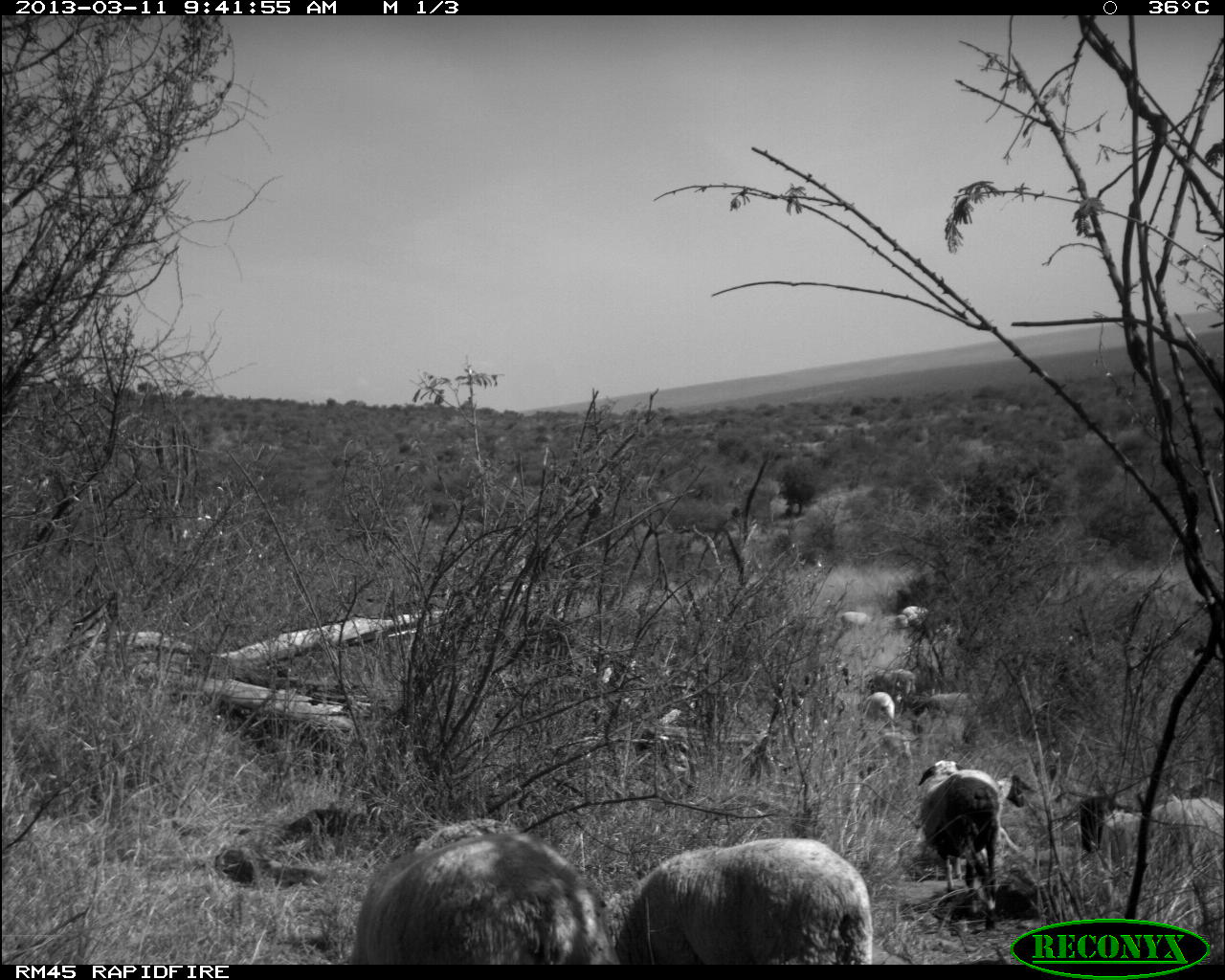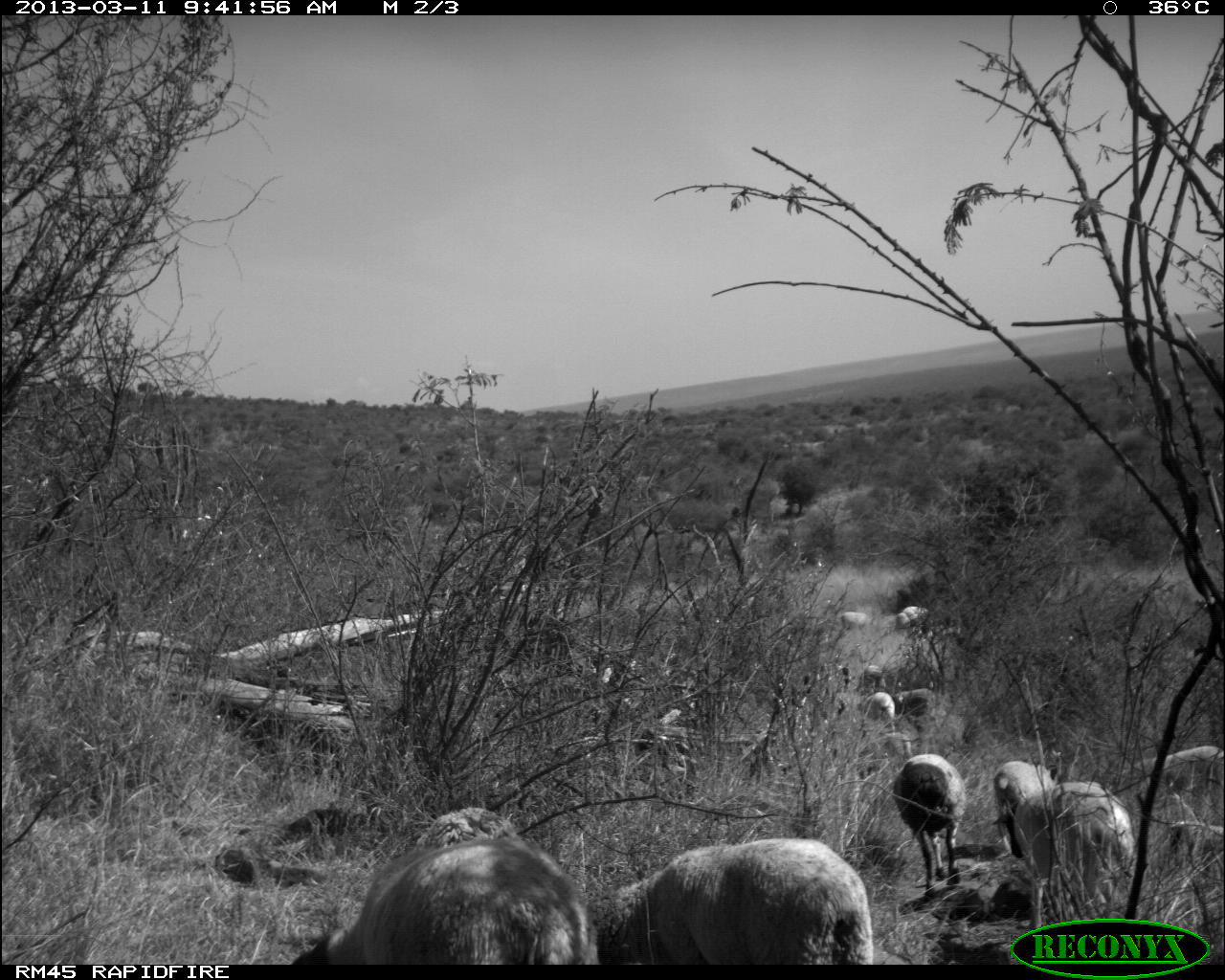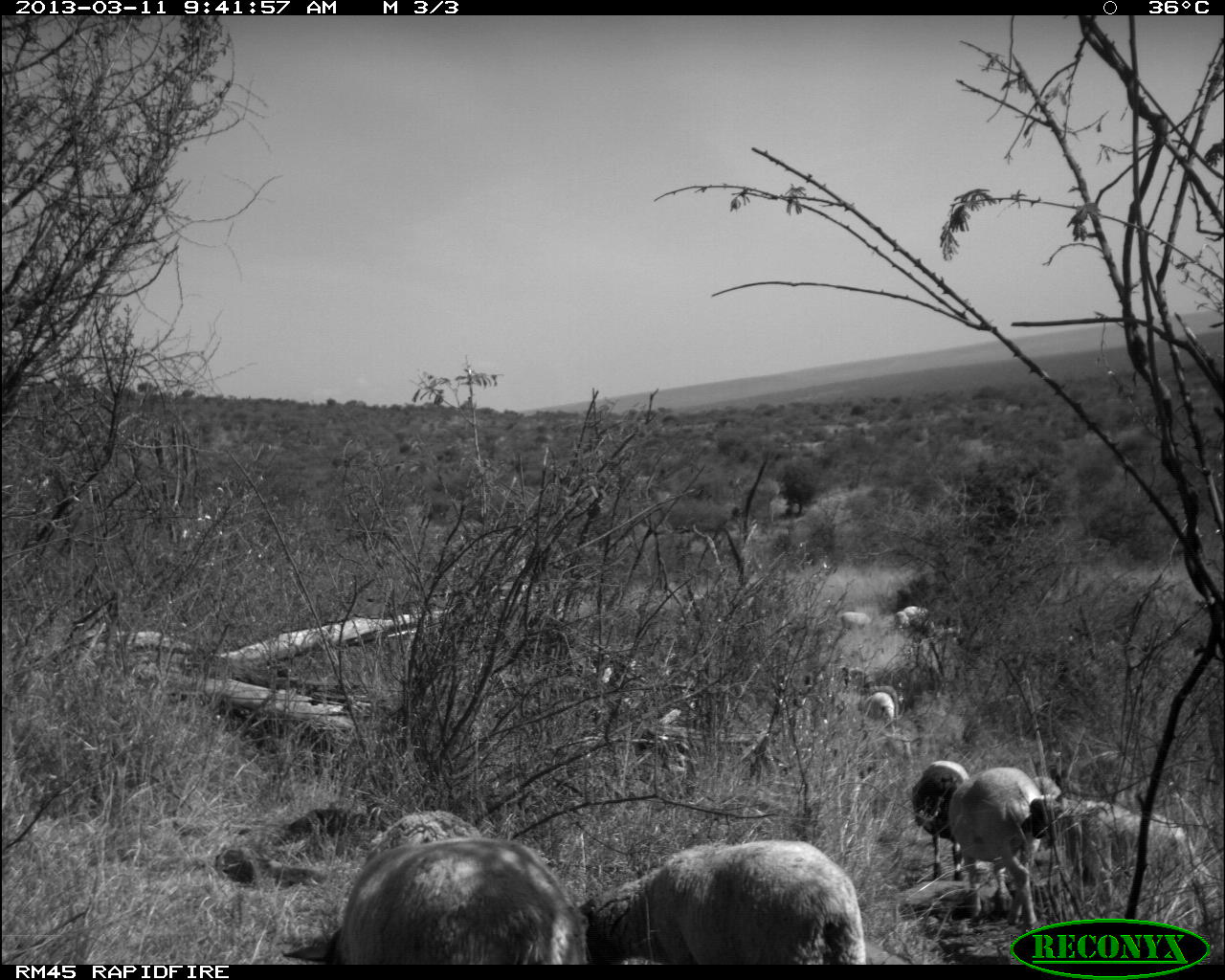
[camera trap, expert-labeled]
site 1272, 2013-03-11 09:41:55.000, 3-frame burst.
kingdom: Animalia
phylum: Chordata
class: Mammalia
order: Artiodactyla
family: Bovidae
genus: Ovis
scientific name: Ovis aries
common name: domestic sheep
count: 29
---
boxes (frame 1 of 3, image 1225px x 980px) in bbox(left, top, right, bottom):
ovis aries: bbox(346, 824, 616, 966); bbox(600, 836, 870, 963); bbox(1072, 792, 1225, 896); bbox(918, 757, 1002, 928); bbox(970, 773, 1040, 871); bbox(915, 692, 981, 728); bbox(856, 690, 896, 731); bbox(865, 667, 916, 695); bbox(892, 606, 932, 628); bbox(841, 611, 871, 628)